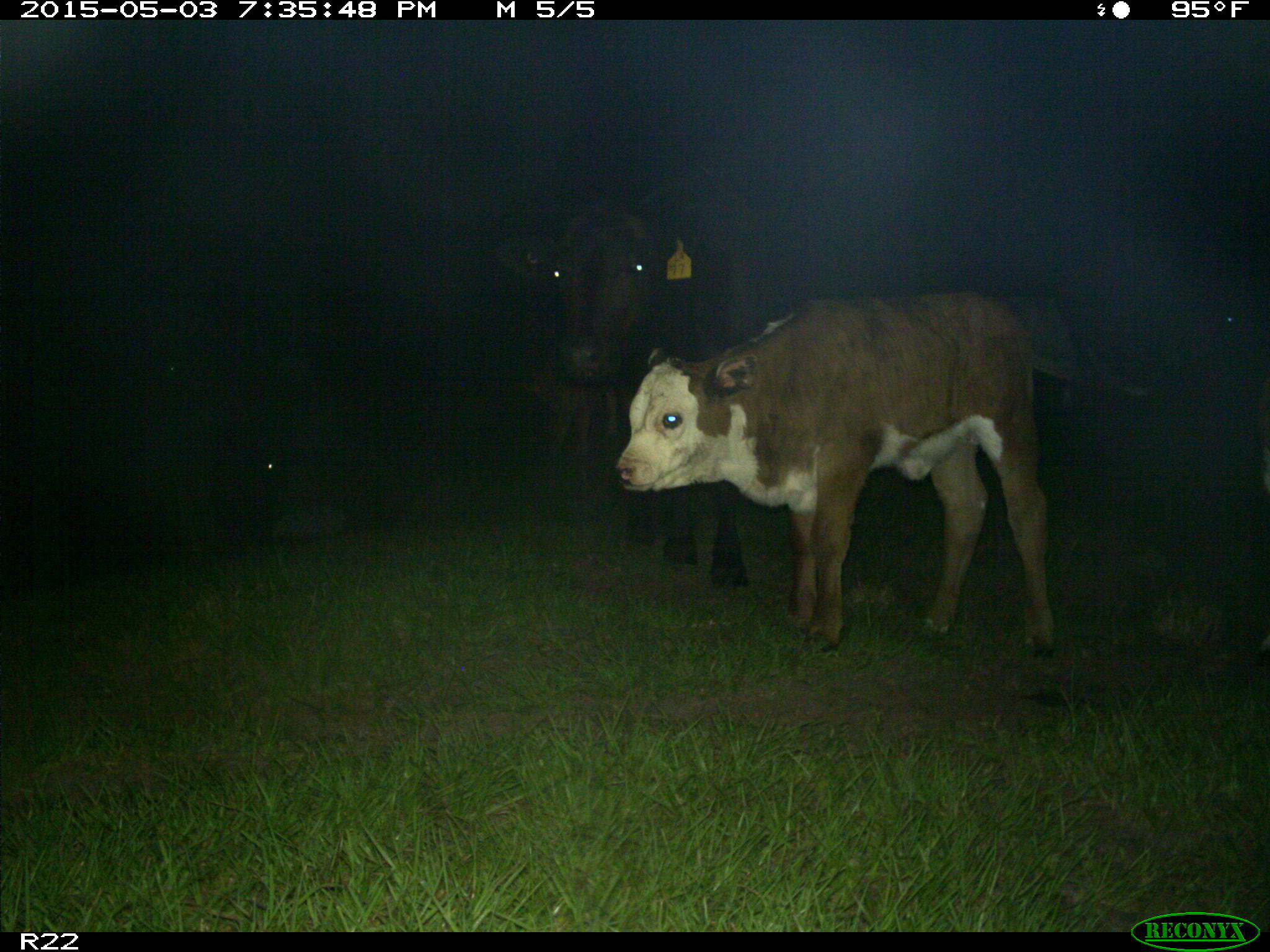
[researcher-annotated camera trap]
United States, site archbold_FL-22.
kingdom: Animalia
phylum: Chordata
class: Mammalia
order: Artiodactyla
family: Bovidae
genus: Bos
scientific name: Bos taurus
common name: domestic cow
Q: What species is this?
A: Bos taurus (domestic cow).